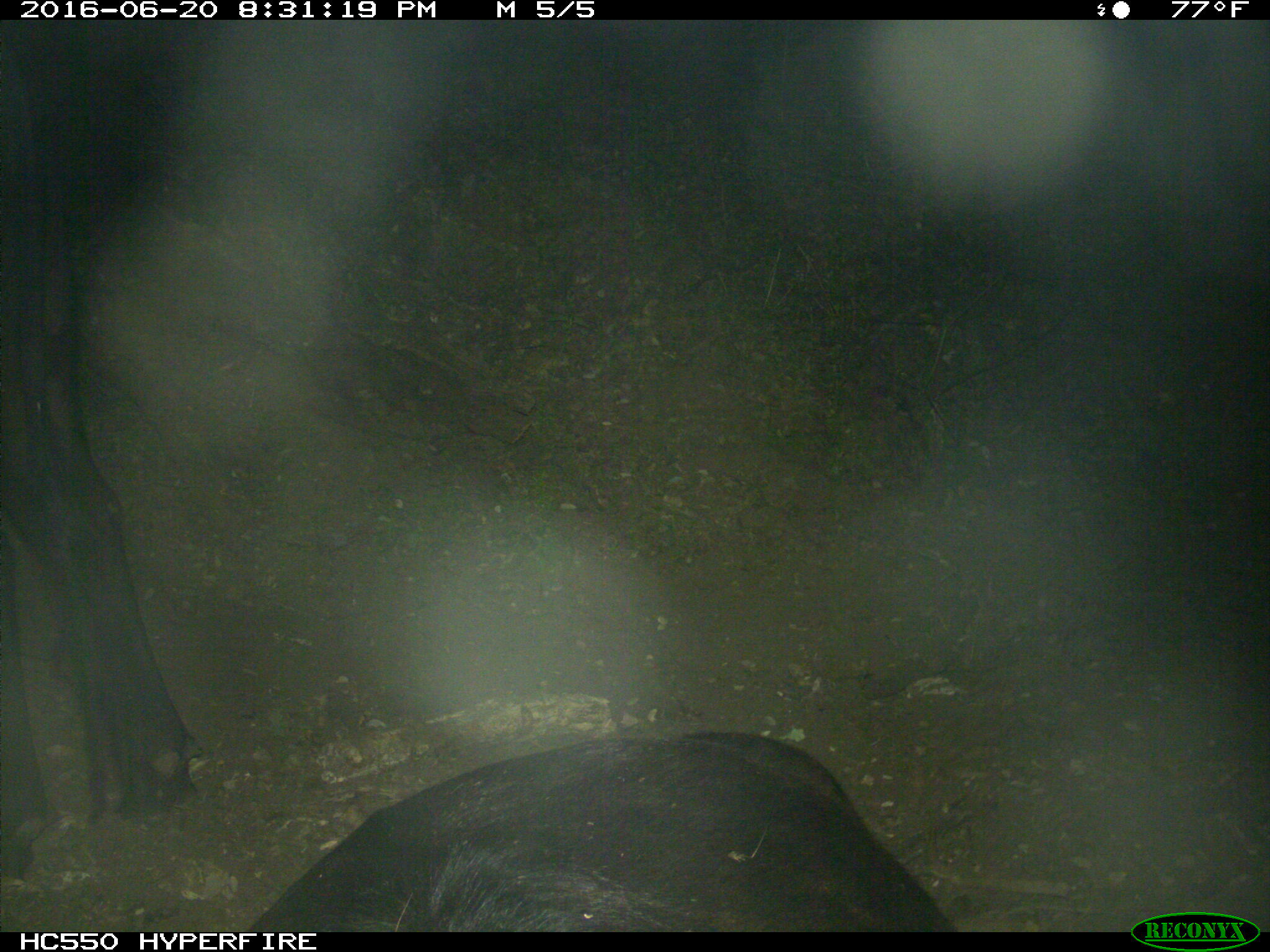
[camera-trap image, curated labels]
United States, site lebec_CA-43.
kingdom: Animalia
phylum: Chordata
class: Mammalia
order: Artiodactyla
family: Bovidae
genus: Bos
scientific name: Bos taurus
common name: domestic cow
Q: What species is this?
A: Bos taurus (domestic cow).